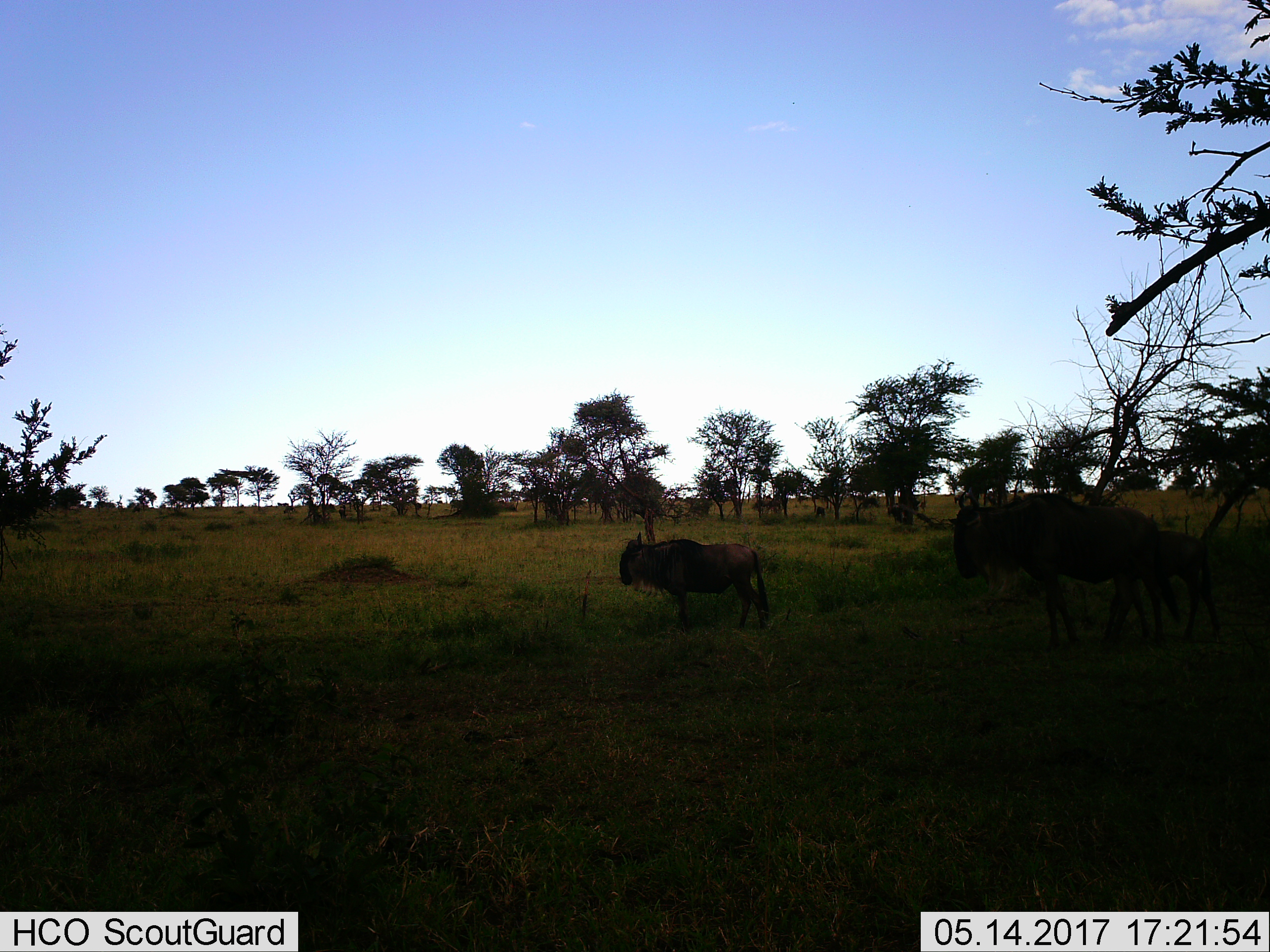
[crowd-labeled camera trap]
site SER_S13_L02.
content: unidentified animal